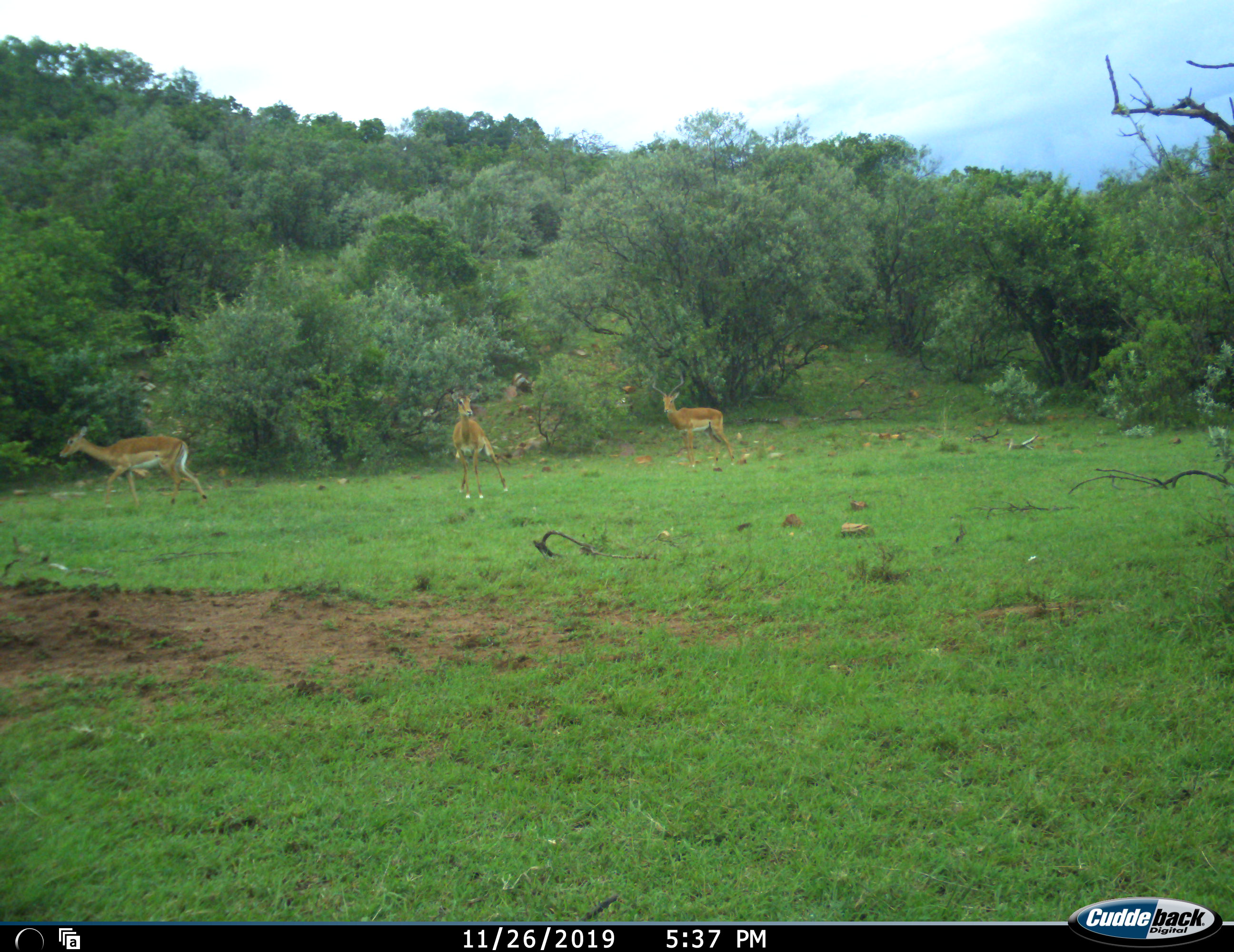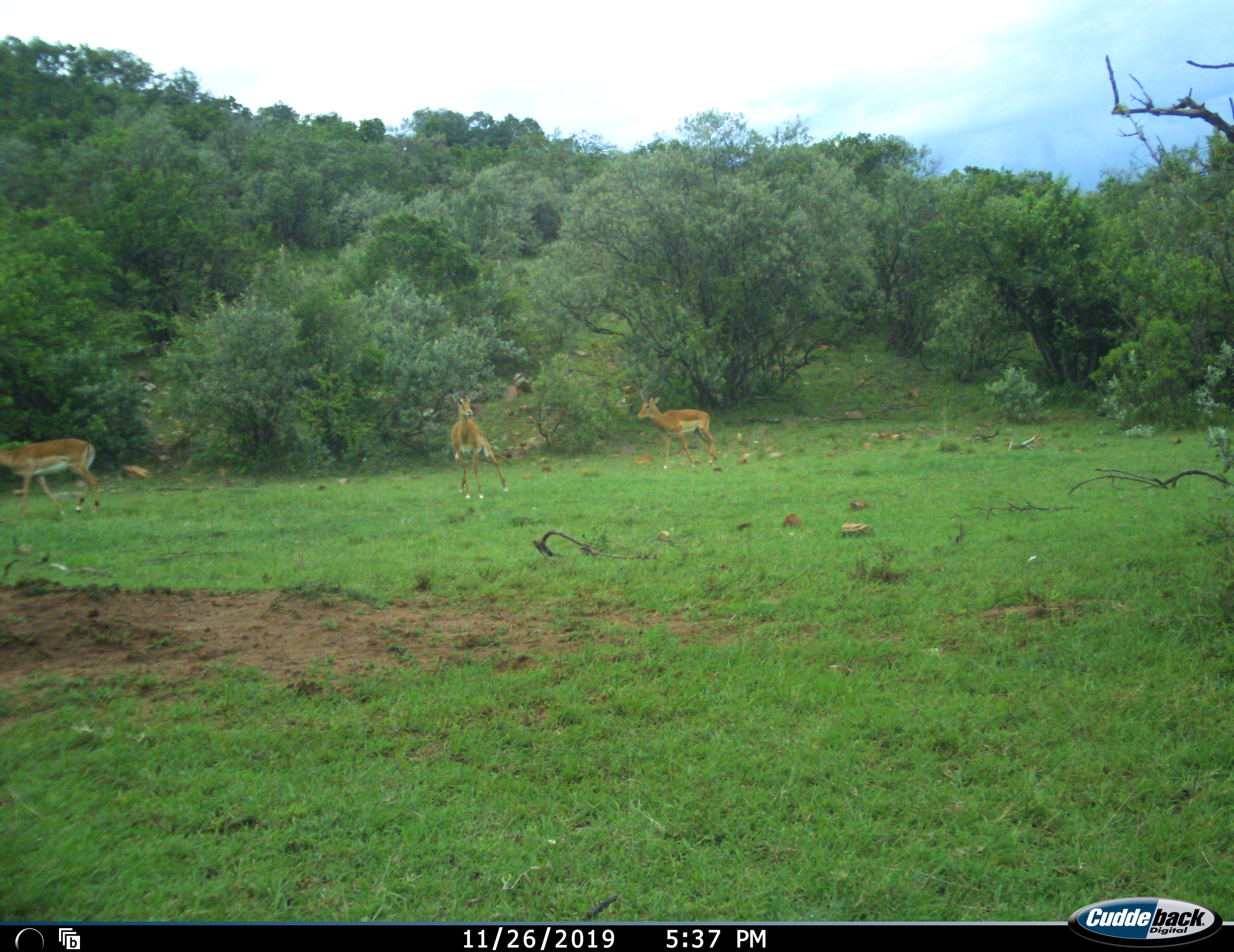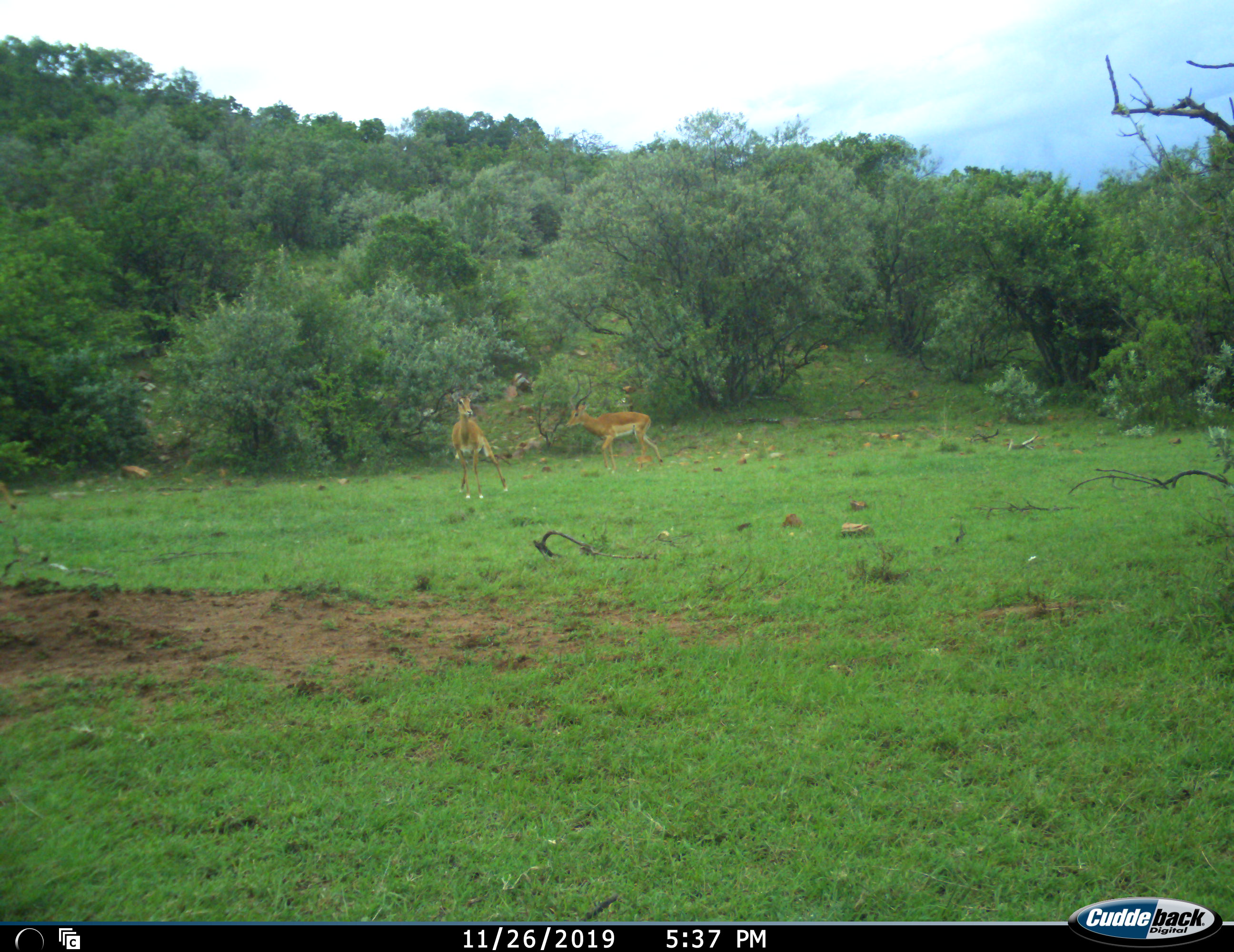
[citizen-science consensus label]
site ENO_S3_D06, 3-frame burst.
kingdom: Animalia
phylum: Chordata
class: Mammalia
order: Artiodactyla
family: Bovidae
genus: Aepyceros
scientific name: Aepyceros melampus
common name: impala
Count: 3.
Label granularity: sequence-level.